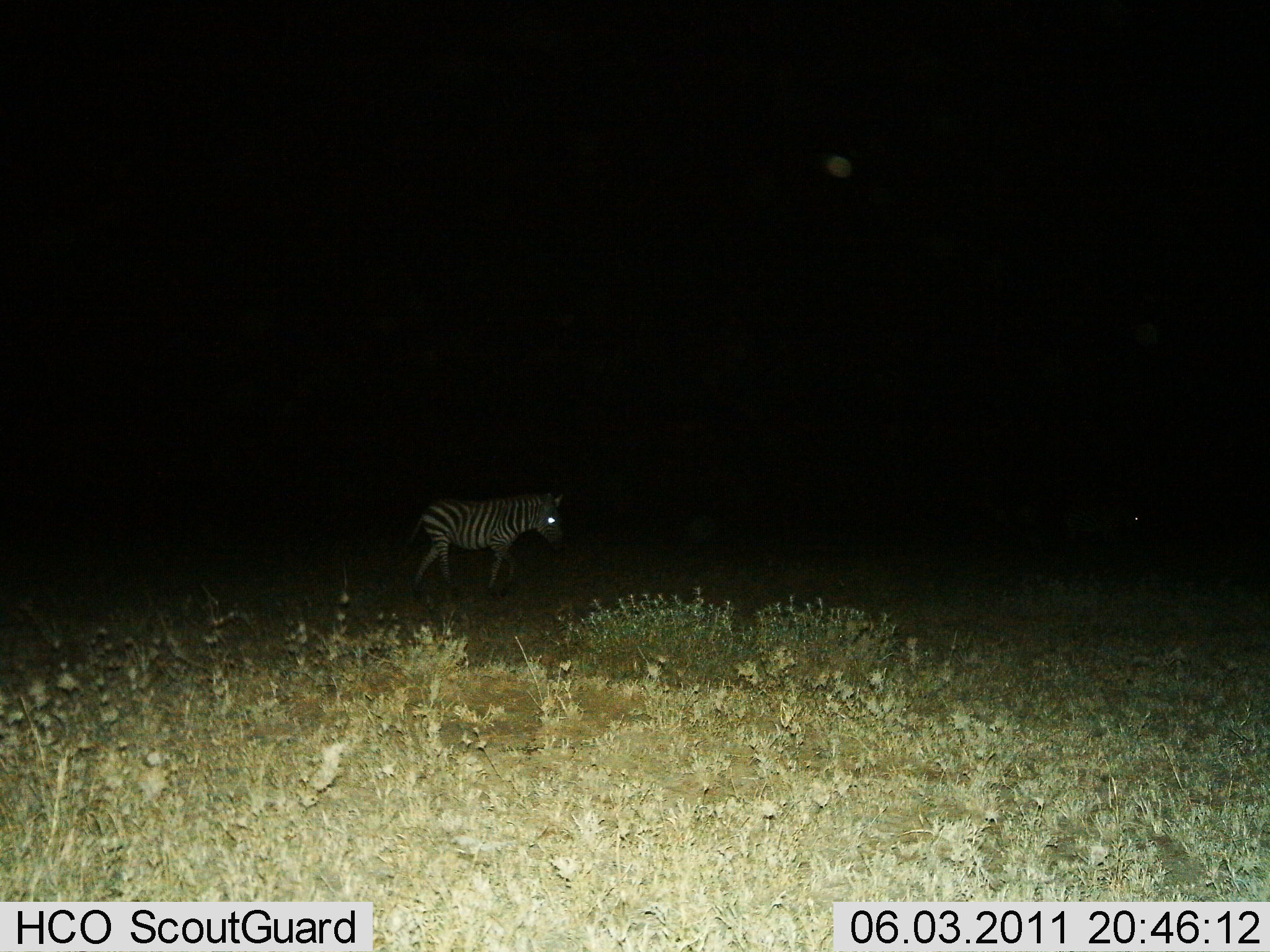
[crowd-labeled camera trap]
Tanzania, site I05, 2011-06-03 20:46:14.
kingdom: Animalia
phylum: Chordata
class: Mammalia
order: Perissodactyla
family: Equidae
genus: Equus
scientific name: Equus quagga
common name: plains zebra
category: zebra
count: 1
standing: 36%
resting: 0%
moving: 64%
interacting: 0%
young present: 21%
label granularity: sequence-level